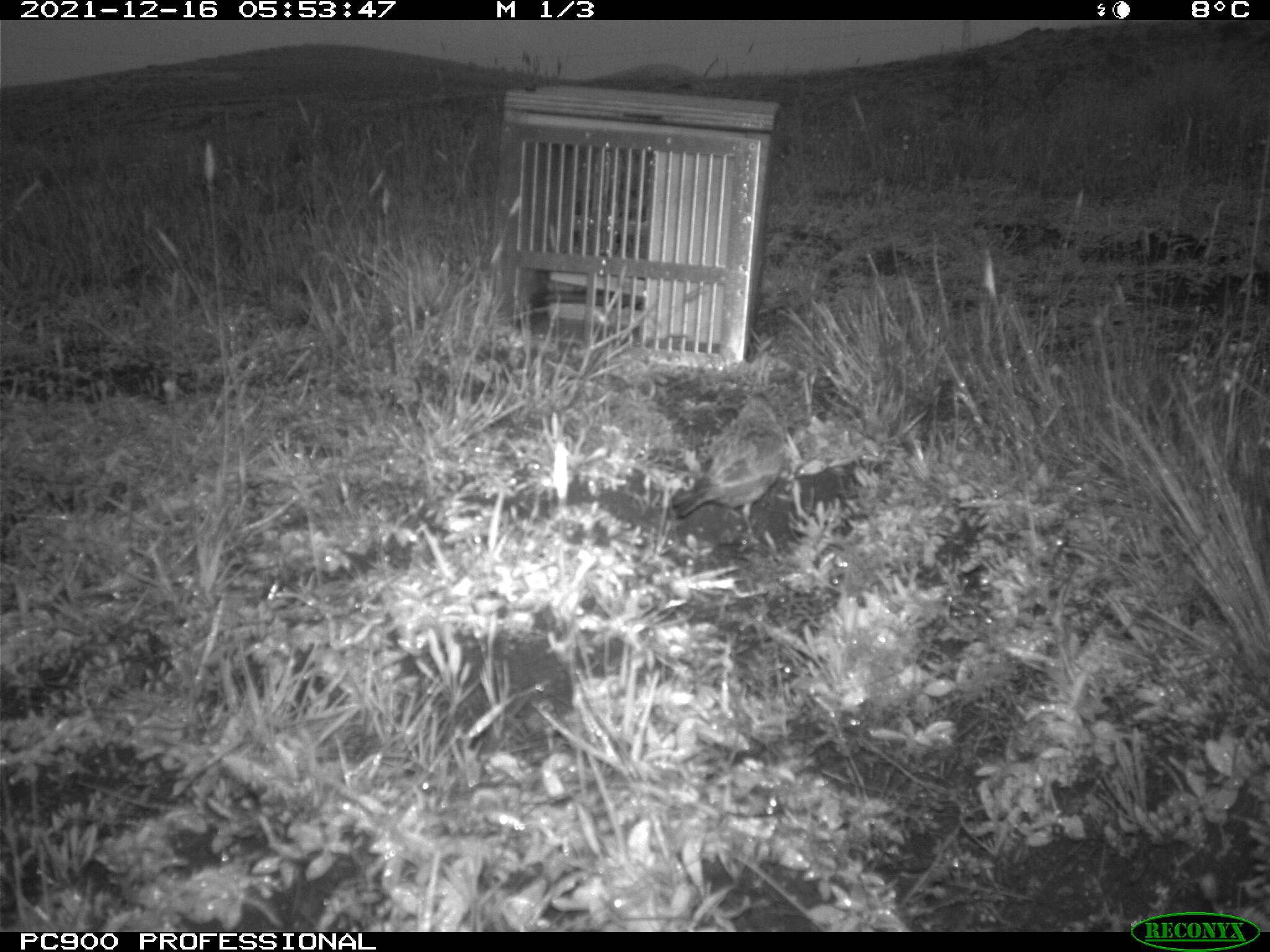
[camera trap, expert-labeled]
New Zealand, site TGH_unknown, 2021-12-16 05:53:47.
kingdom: Animalia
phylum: Chordata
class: Aves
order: Passeriformes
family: Motacillidae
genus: Anthus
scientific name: Anthus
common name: pipit